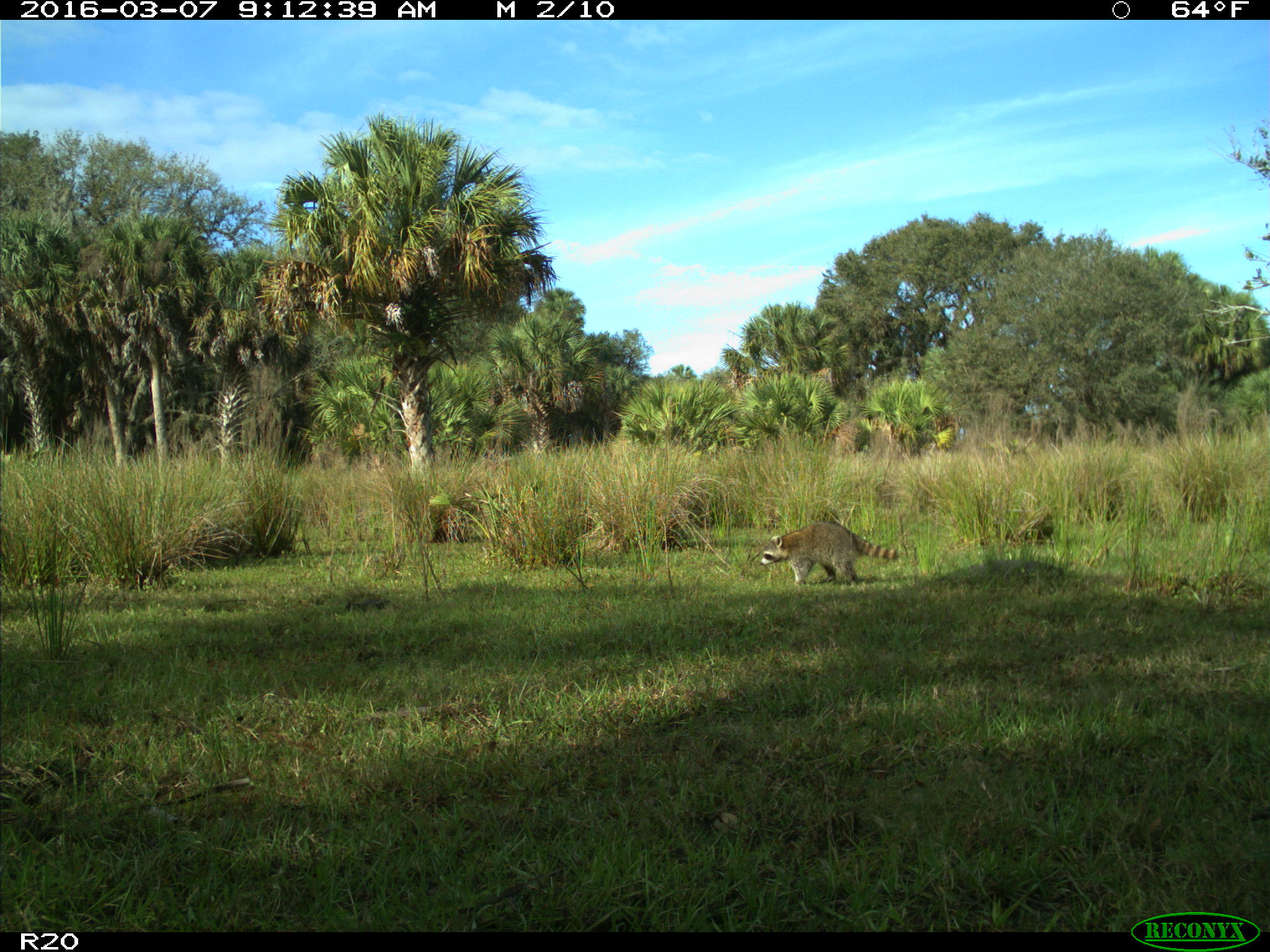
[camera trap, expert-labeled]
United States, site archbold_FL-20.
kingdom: Animalia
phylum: Chordata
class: Mammalia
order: Carnivora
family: Procyonidae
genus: Procyon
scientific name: Procyon lotor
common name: common raccoon